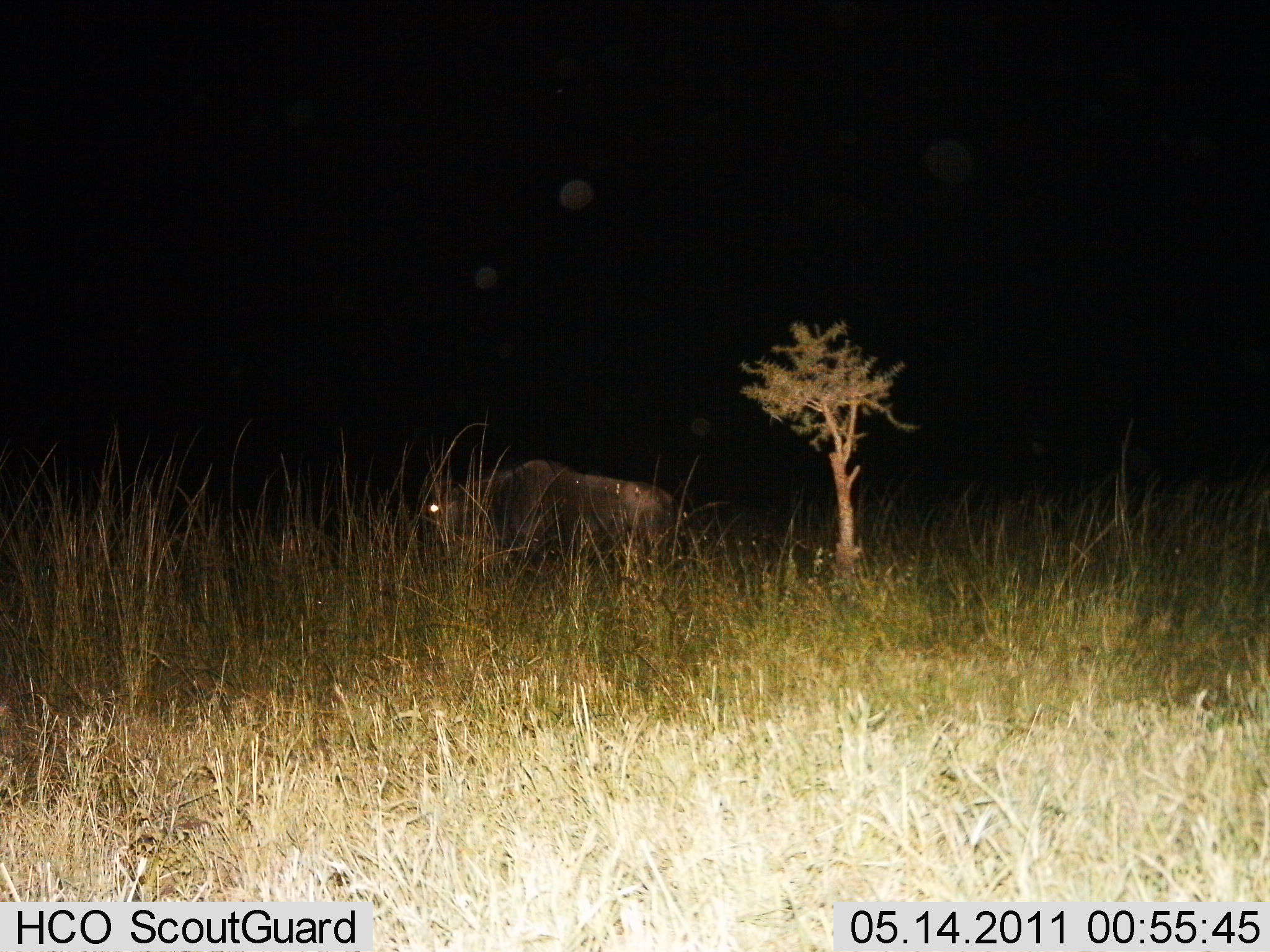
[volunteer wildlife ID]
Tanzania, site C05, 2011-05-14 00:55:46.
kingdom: Animalia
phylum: Chordata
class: Mammalia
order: Artiodactyla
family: Bovidae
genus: Connochaetes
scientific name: Connochaetes taurinus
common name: blue wildebeest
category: wildebeest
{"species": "wildebeest (blue wildebeest) (Connochaetes taurinus)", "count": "1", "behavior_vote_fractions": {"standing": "73%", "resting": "18%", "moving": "9%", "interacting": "0%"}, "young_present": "0%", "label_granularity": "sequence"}